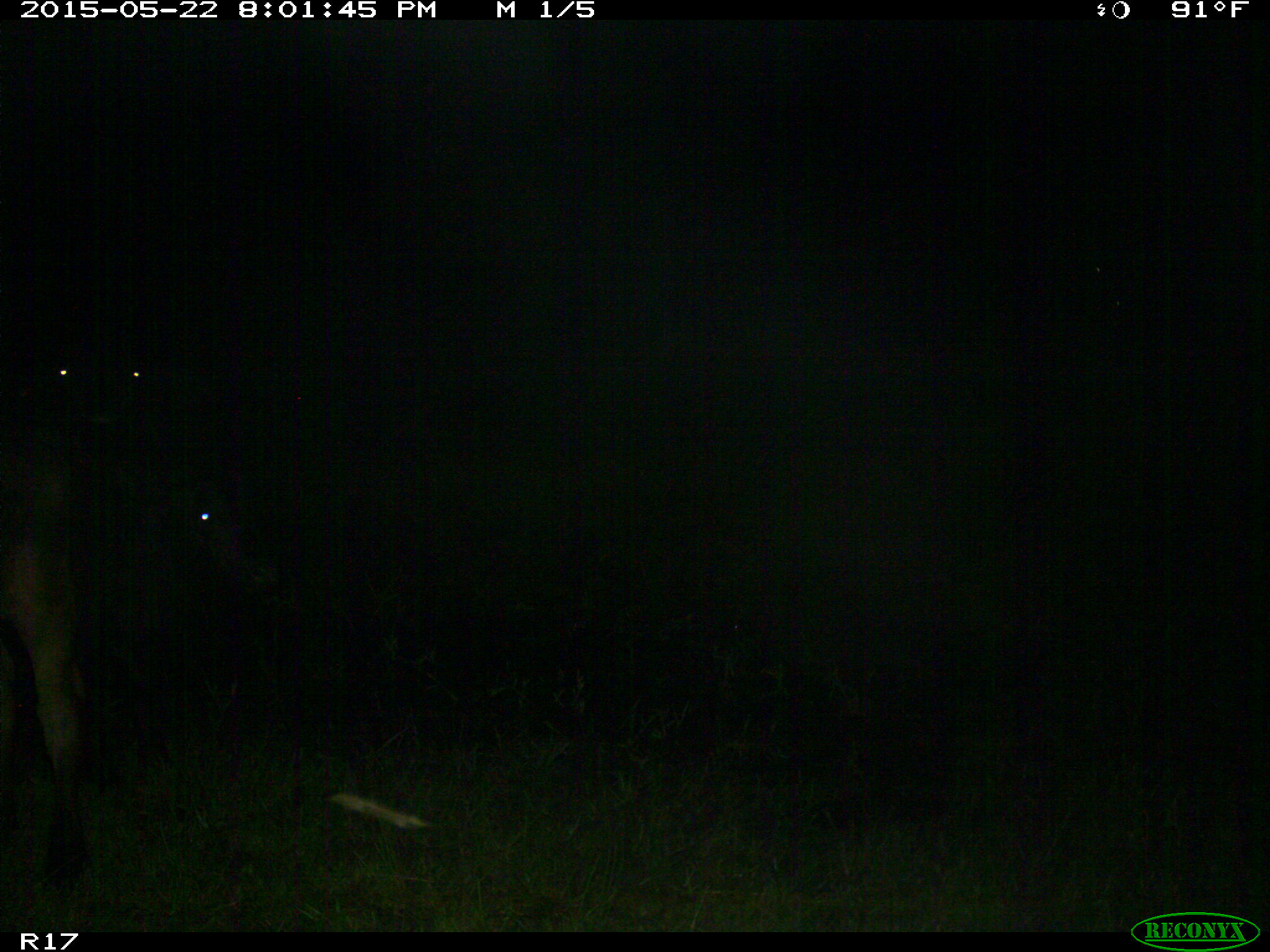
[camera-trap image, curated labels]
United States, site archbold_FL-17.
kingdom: Animalia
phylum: Chordata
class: Mammalia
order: Artiodactyla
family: Bovidae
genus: Bos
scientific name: Bos taurus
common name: domestic cow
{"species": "Bos taurus (domestic cow)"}